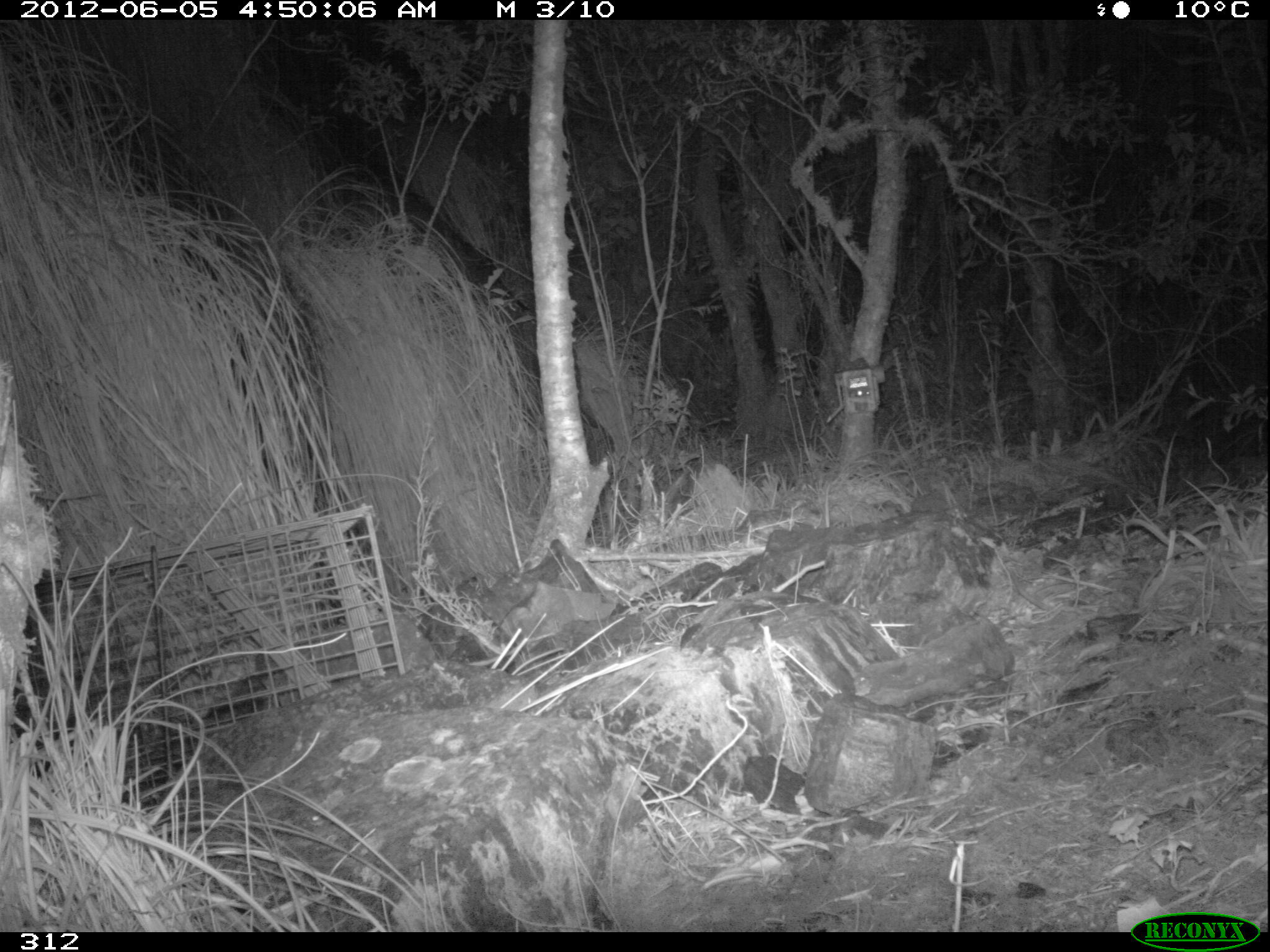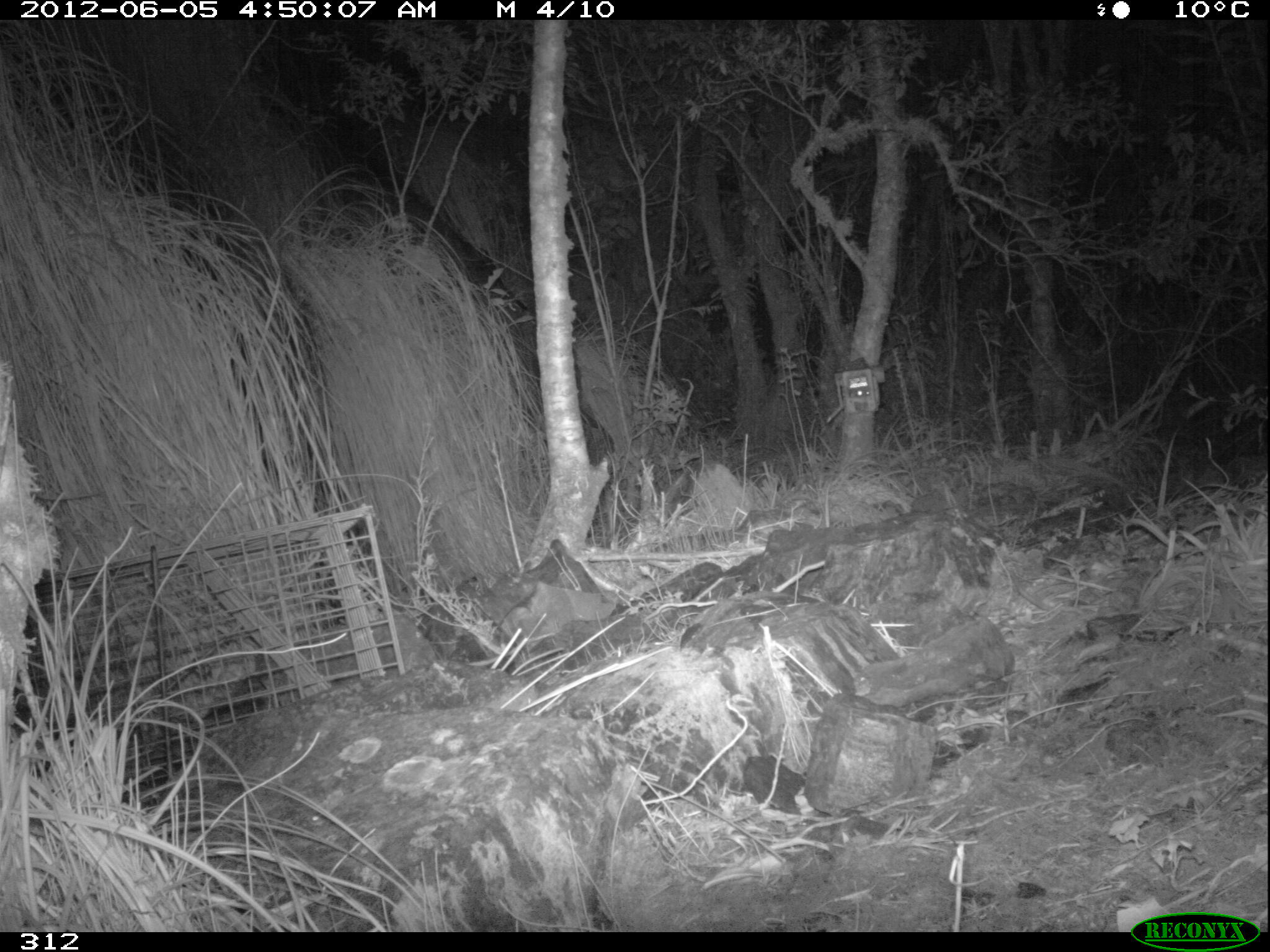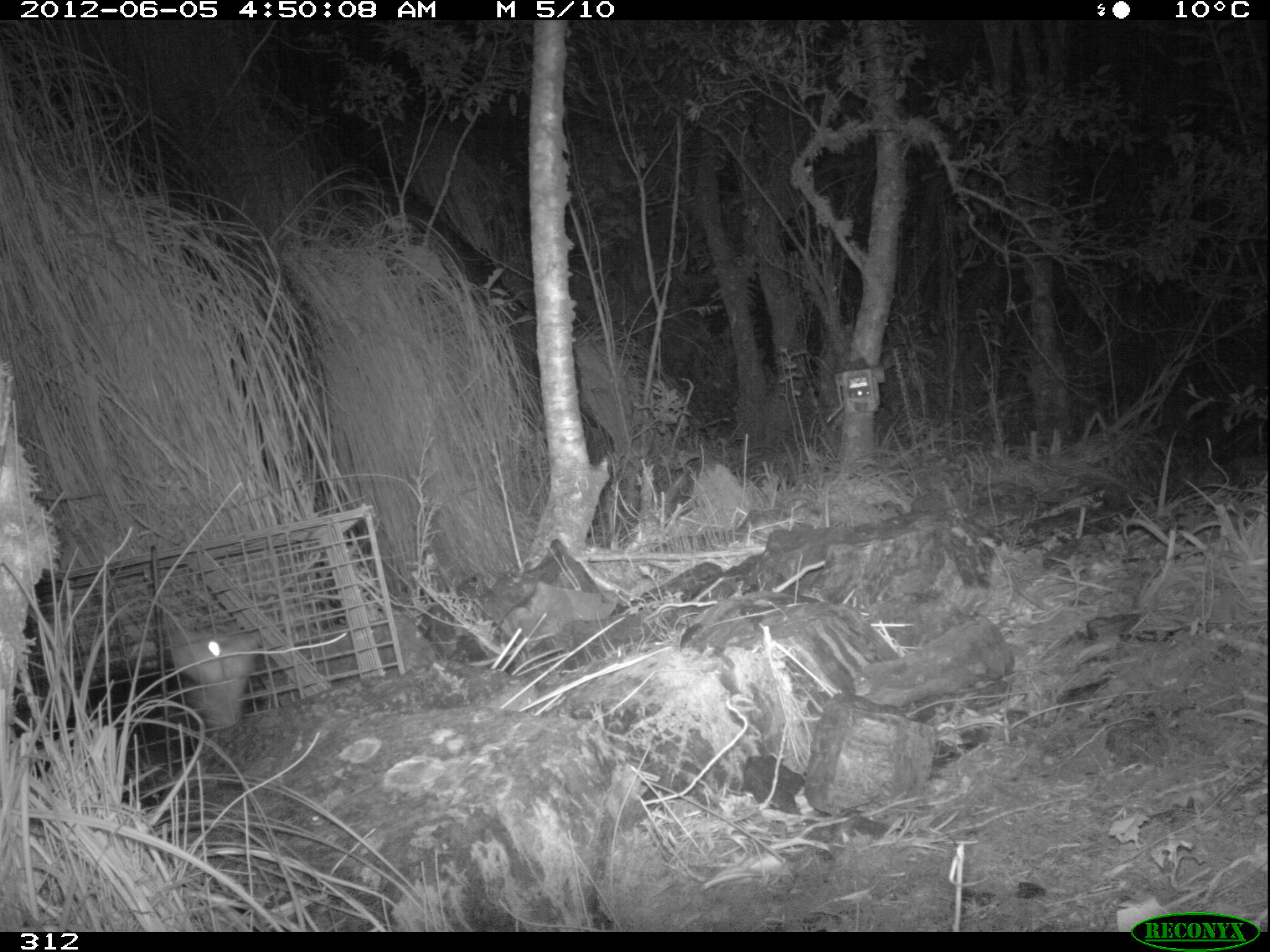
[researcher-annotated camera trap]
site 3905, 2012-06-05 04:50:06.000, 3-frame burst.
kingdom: Animalia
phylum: Chordata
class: Mammalia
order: Didelphimorphia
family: Didelphidae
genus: Didelphis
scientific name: Didelphis pernigra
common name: andean white-eared opossum